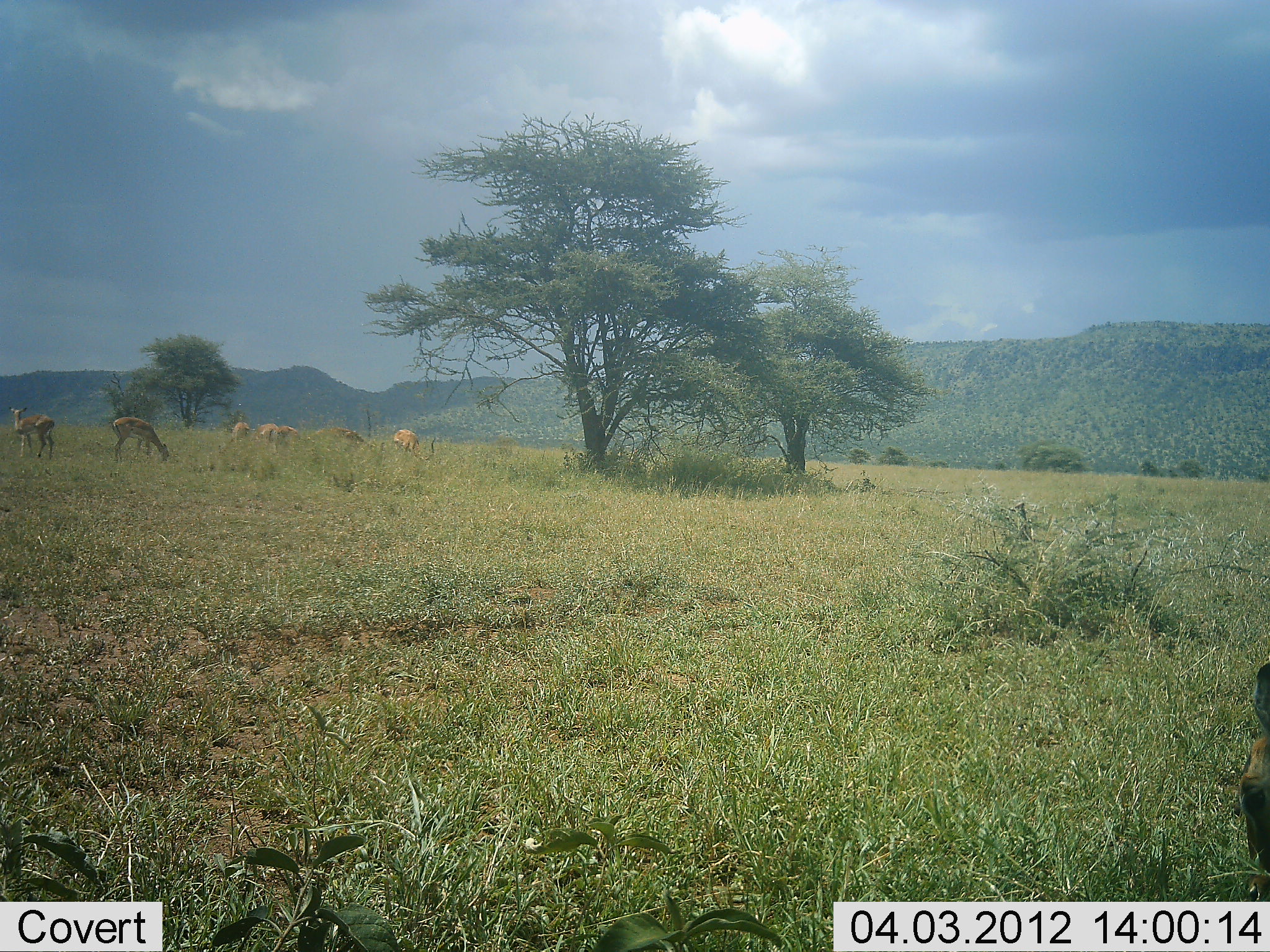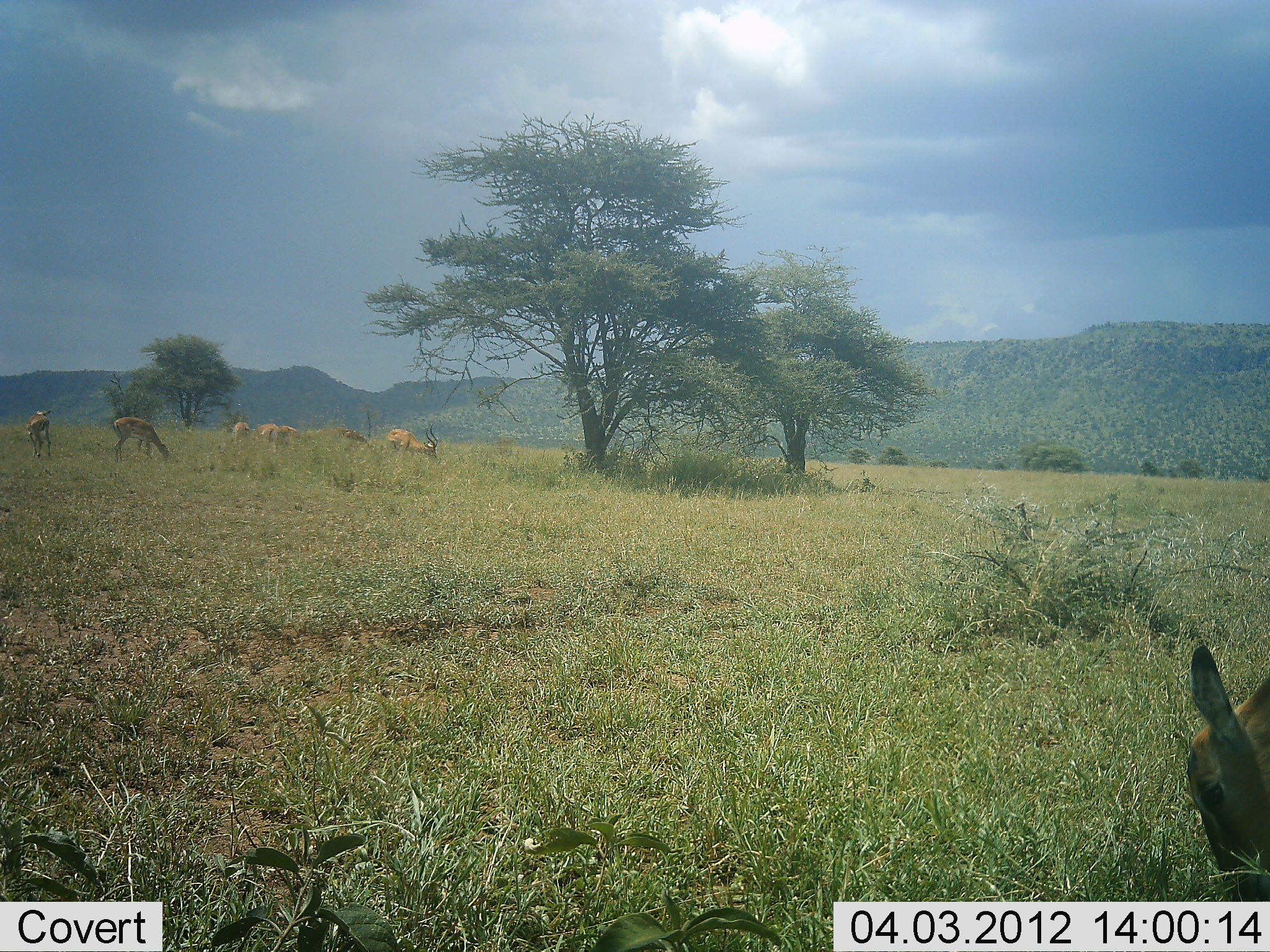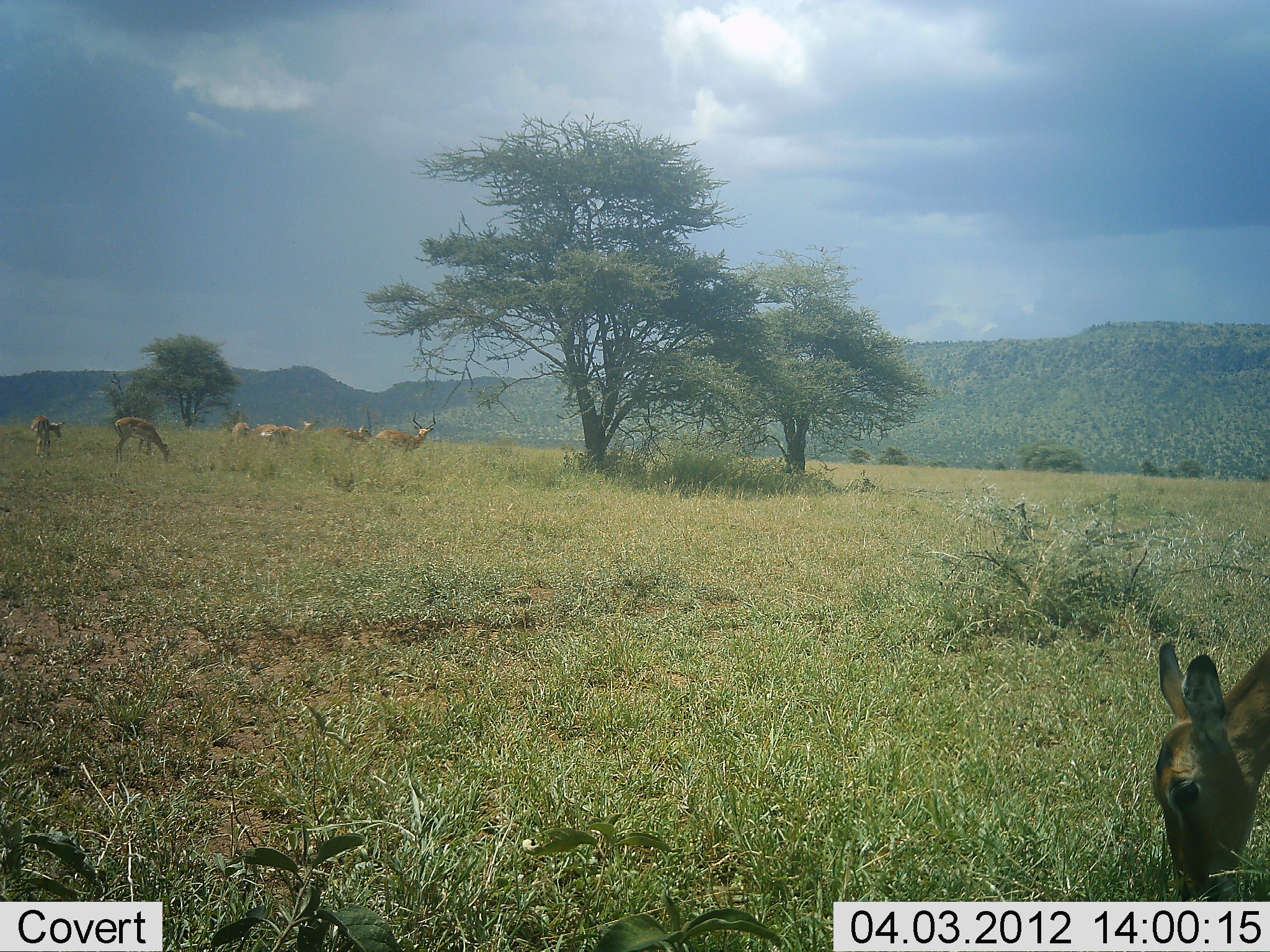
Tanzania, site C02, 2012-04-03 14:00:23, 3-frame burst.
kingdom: Animalia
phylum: Chordata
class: Mammalia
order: Artiodactyla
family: Bovidae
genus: Aepyceros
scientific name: Aepyceros melampus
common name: impala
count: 8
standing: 45%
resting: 0%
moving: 20%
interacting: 0%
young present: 5%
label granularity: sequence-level